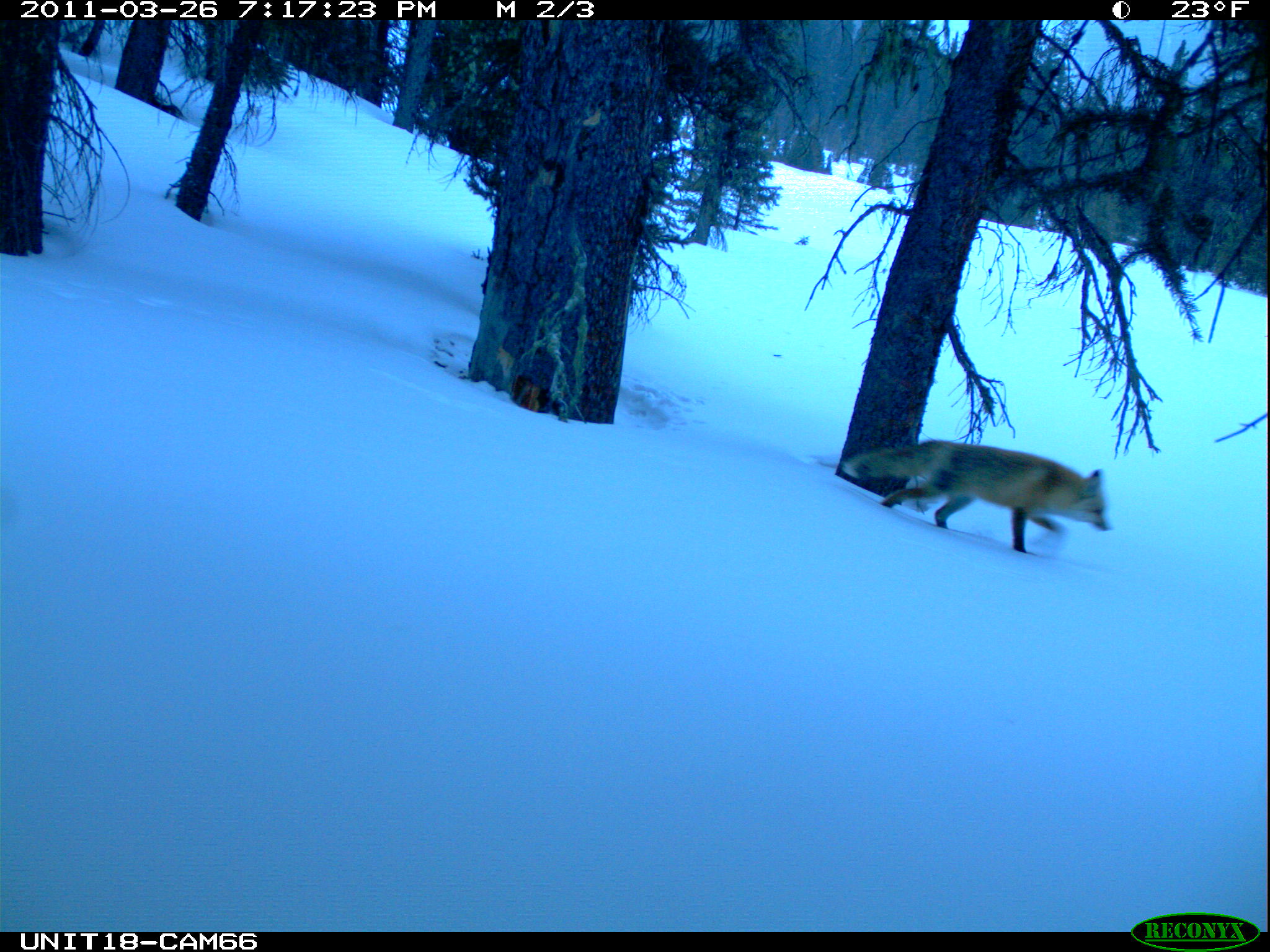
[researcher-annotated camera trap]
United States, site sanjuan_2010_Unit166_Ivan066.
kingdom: Animalia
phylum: Chordata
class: Mammalia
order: Carnivora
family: Canidae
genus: Vulpes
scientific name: Vulpes vulpes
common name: red fox